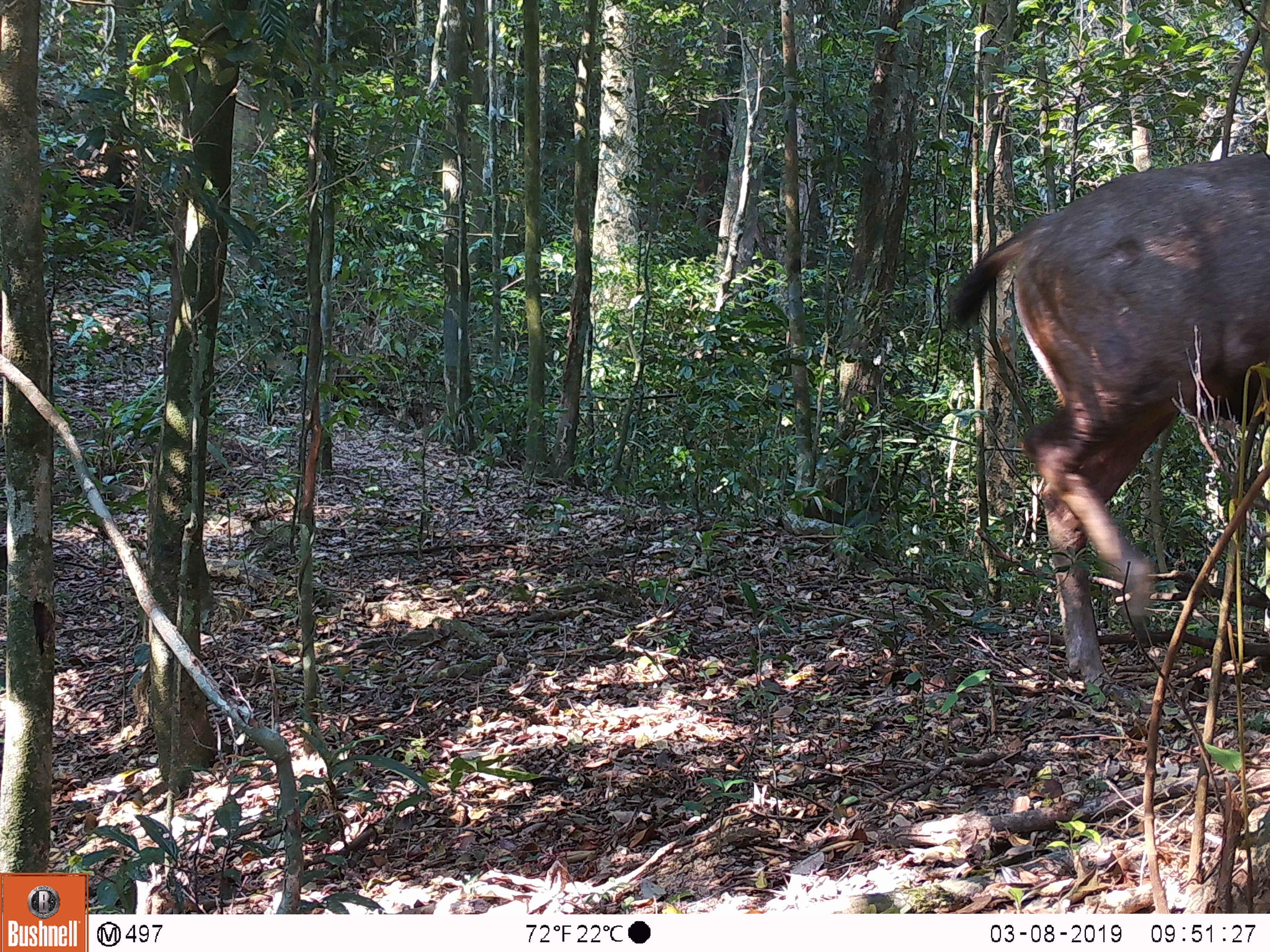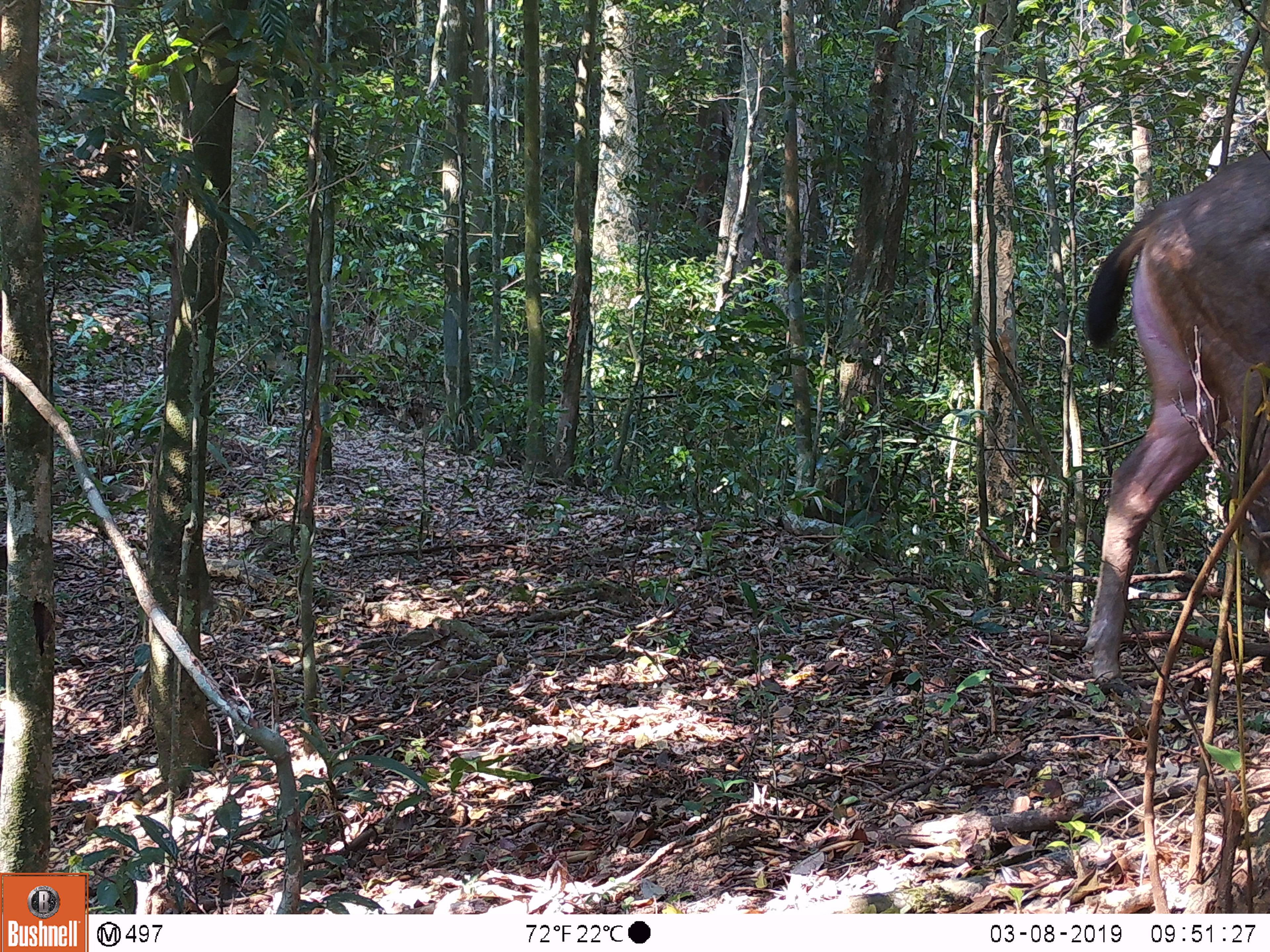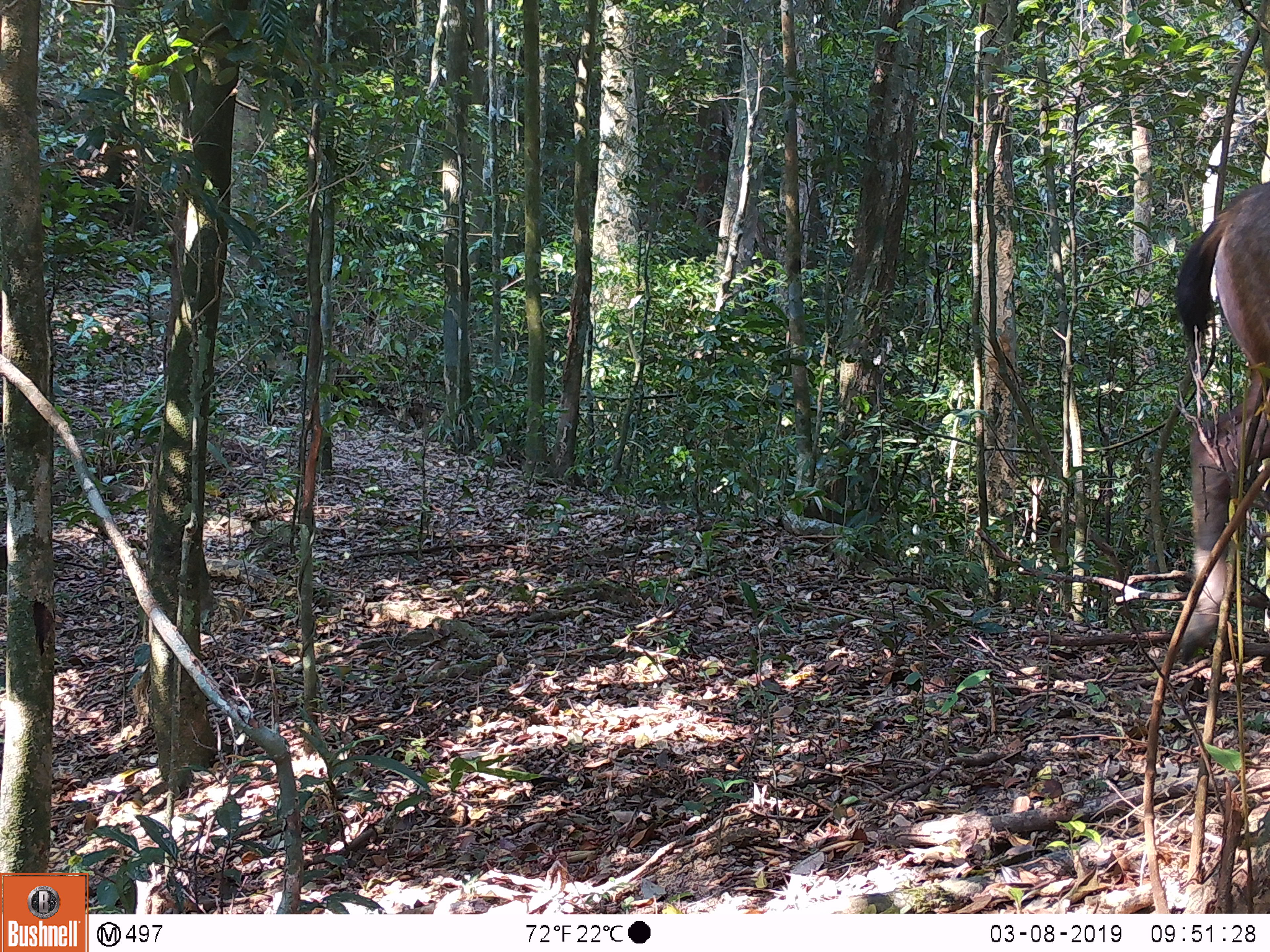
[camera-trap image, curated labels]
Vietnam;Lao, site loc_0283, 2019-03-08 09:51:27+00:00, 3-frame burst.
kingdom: Animalia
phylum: Chordata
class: Mammalia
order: Artiodactyla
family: Cervidae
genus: Rusa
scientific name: Rusa unicolor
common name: sambar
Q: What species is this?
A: Sambar (Rusa unicolor).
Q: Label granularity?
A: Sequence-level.